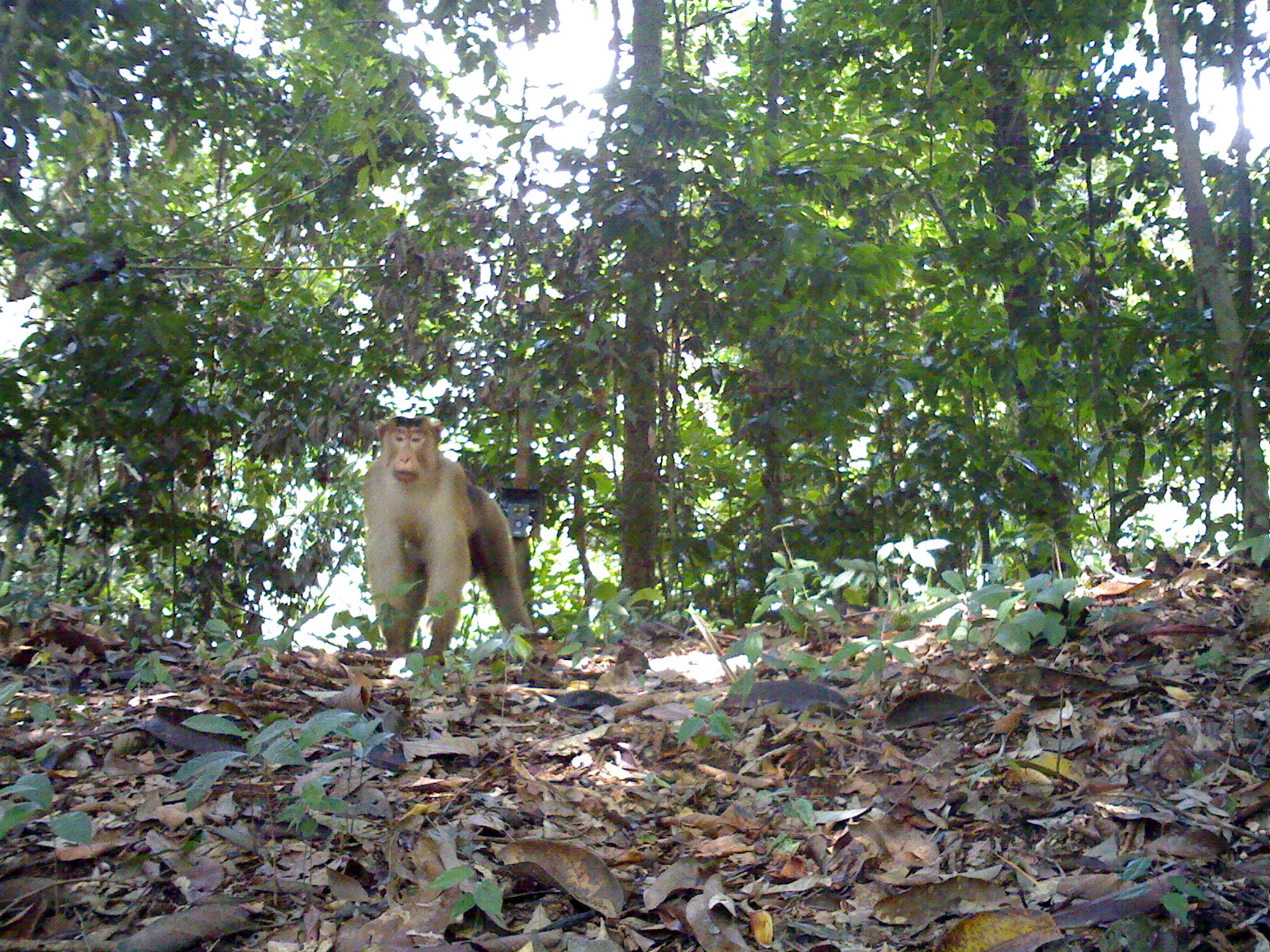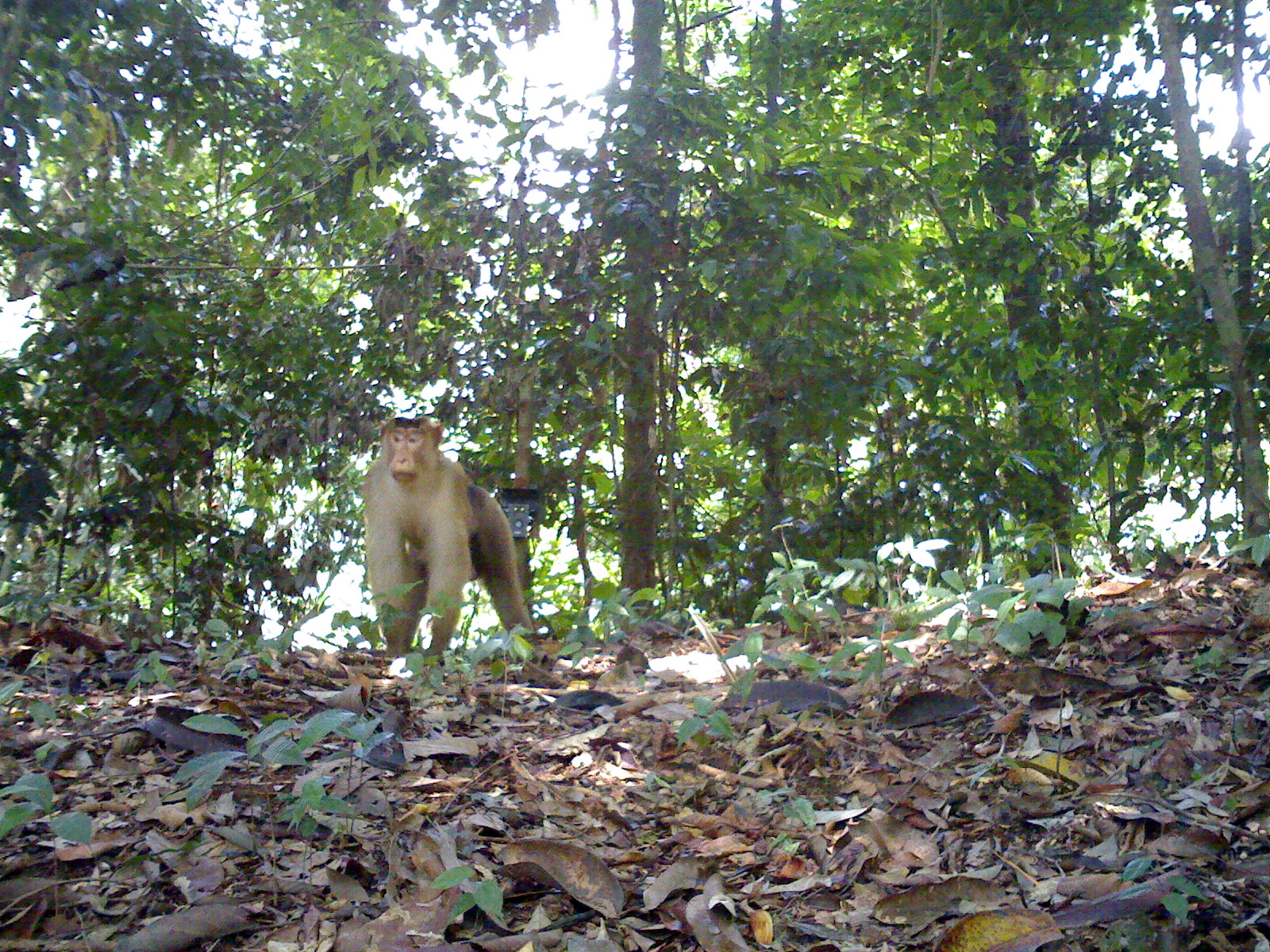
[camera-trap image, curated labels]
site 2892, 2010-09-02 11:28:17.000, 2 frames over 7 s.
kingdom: Animalia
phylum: Chordata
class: Mammalia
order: Primates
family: Cercopithecidae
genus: Macaca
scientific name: Macaca nemestrina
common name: southern pig-tailed macaque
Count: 1.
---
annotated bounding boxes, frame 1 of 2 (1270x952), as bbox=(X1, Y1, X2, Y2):
macaca nemestrina: bbox=(362, 414, 538, 668)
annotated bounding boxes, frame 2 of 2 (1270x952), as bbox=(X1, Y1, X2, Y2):
macaca nemestrina: bbox=(362, 417, 537, 655)